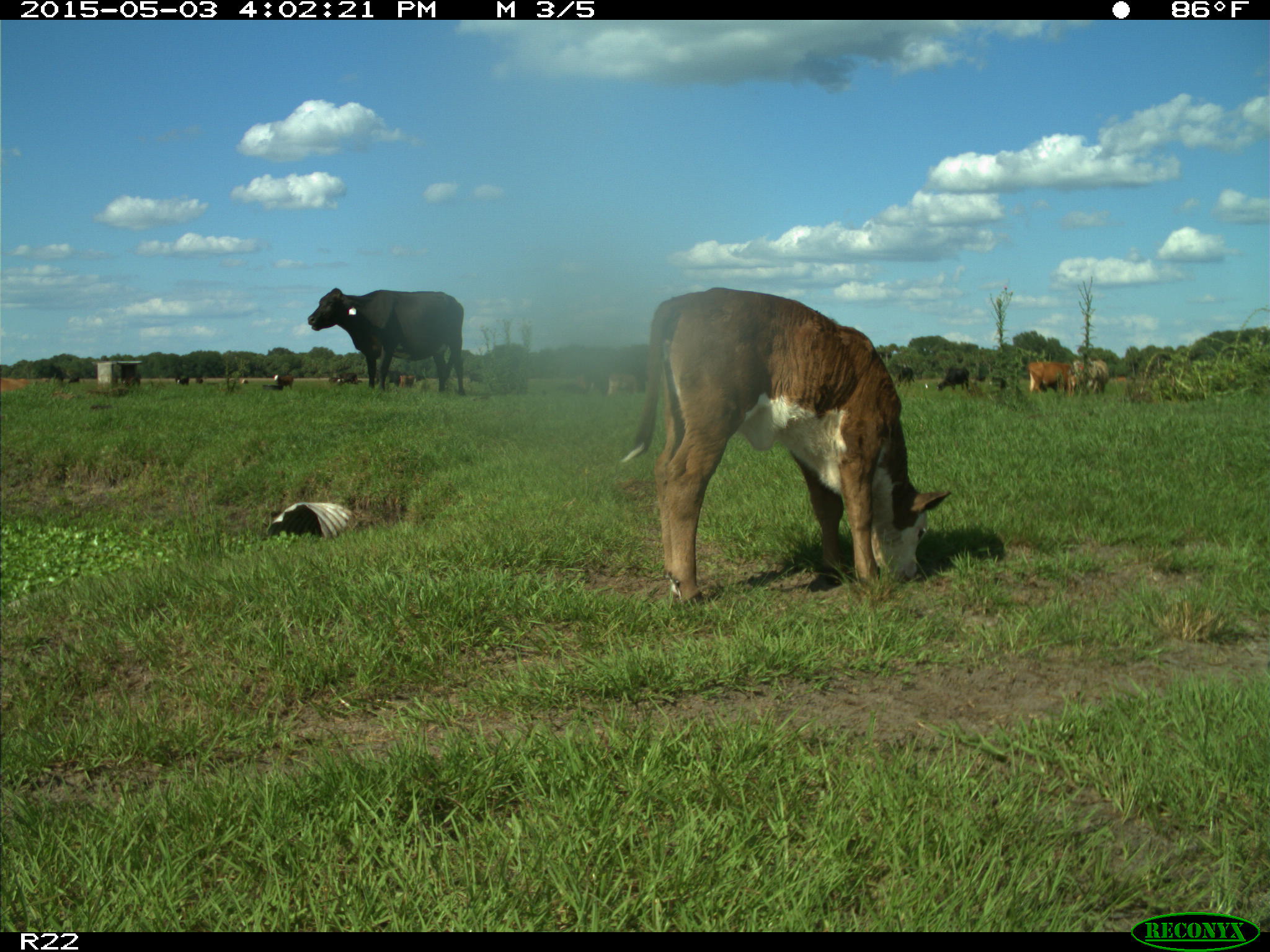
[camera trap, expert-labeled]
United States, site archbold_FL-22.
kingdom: Animalia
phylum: Chordata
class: Mammalia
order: Artiodactyla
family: Bovidae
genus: Bos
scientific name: Bos taurus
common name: domestic cow